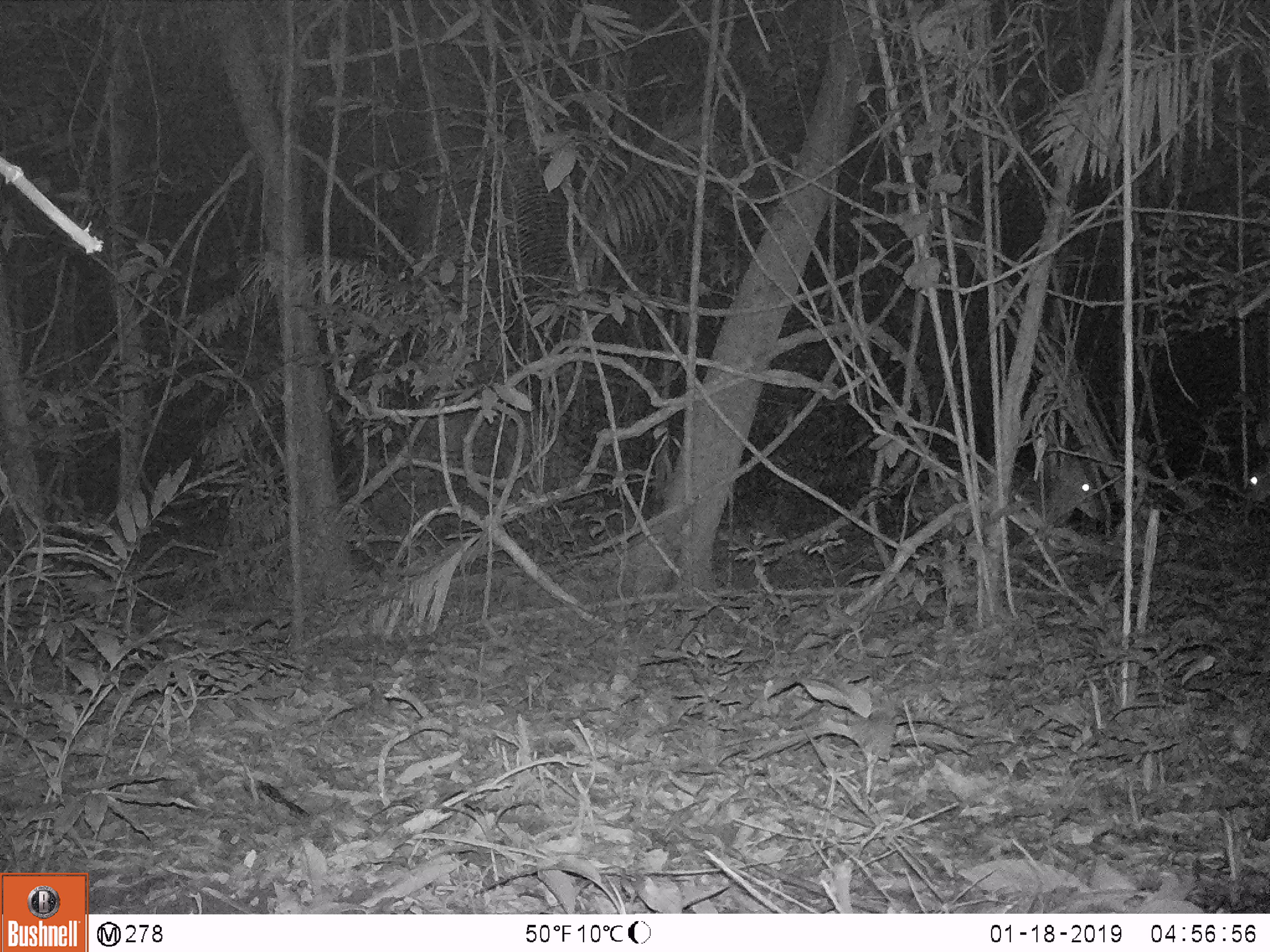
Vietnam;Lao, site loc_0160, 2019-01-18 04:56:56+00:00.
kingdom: Animalia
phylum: Chordata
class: Mammalia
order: Artiodactyla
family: Cervidae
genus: Muntiacus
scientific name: Muntiacus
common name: muntjacs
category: unidentified muntjac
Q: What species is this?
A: Unidentified muntjac (muntjacs) (Muntiacus).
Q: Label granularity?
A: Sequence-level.